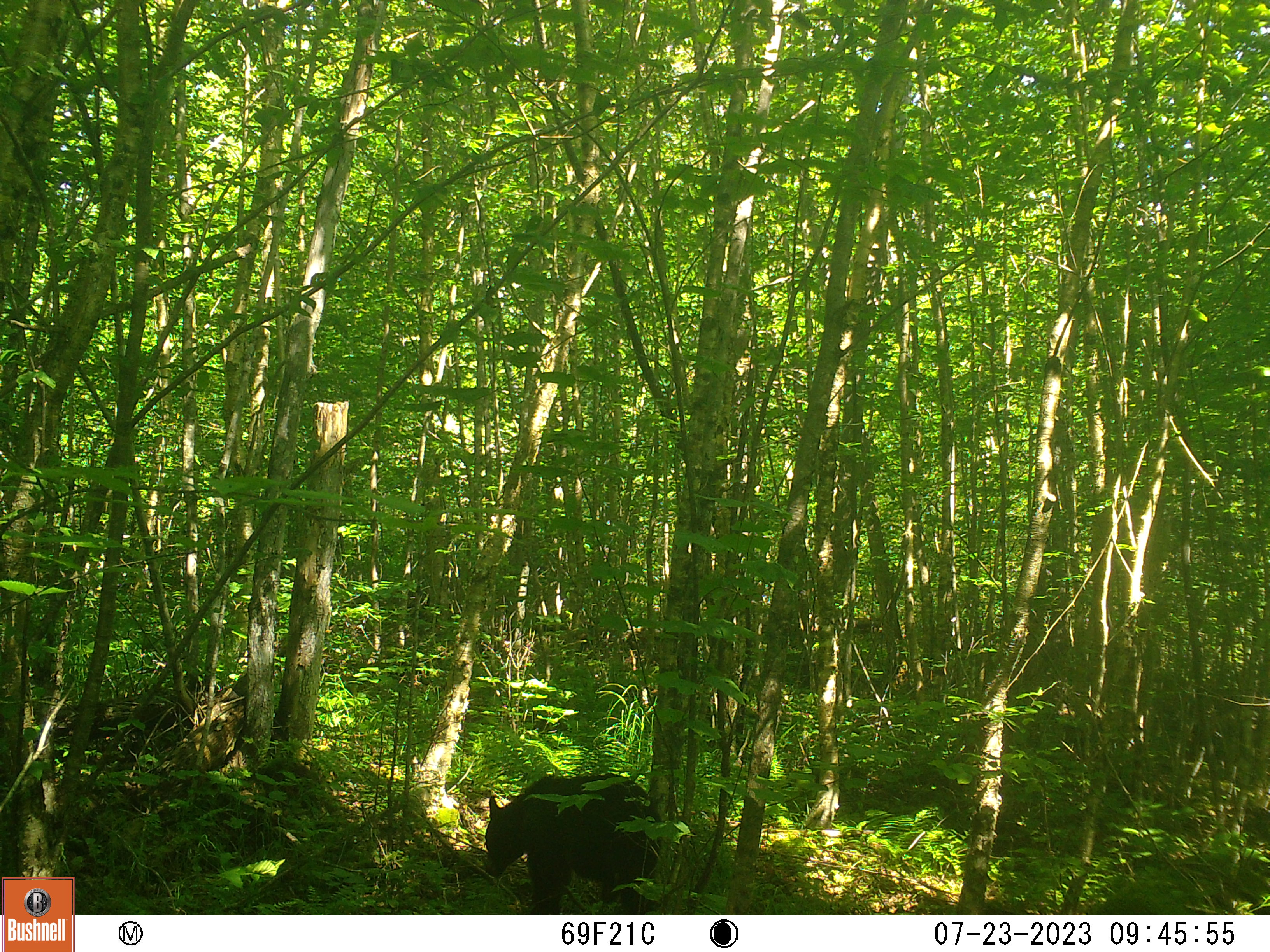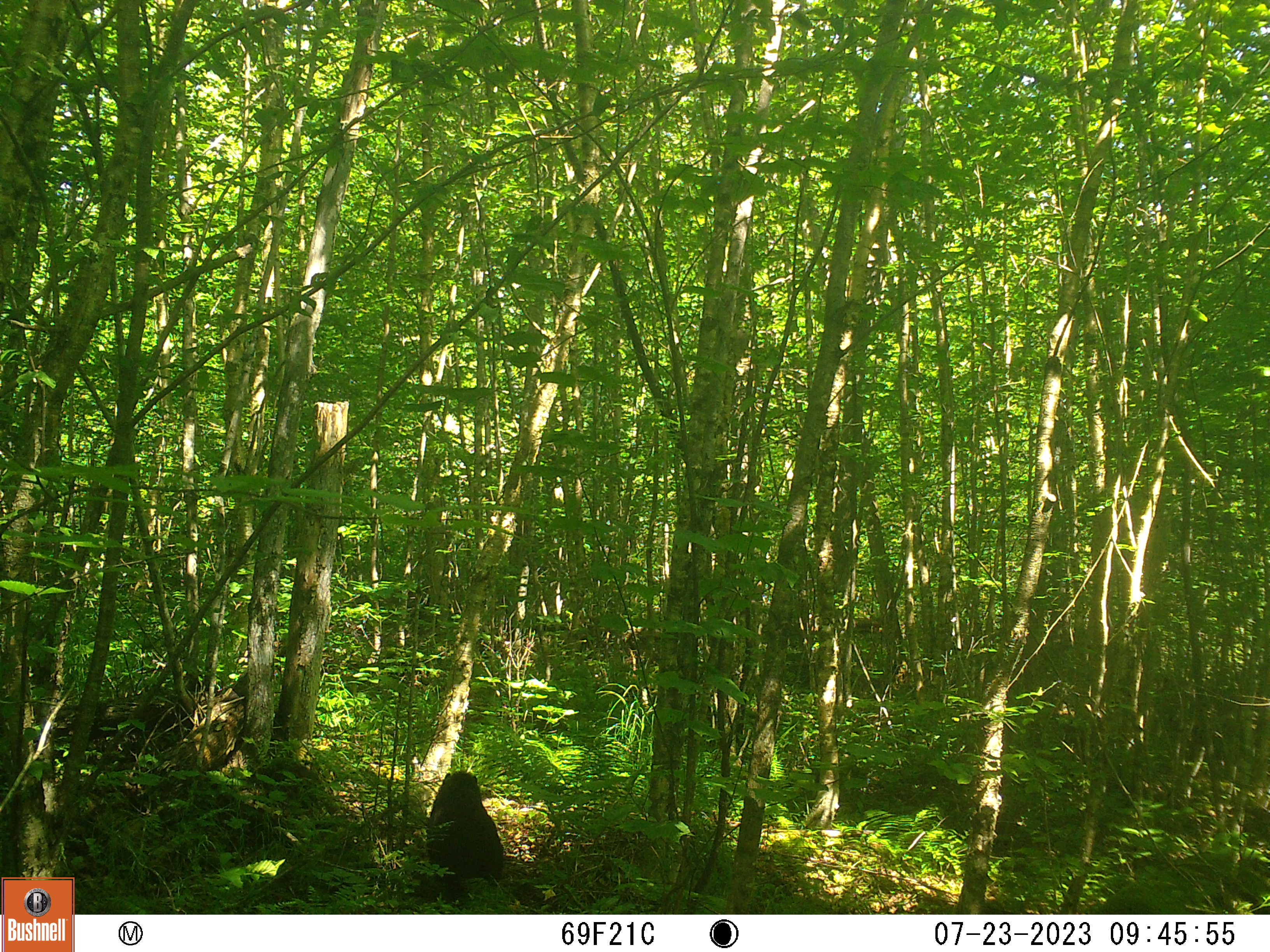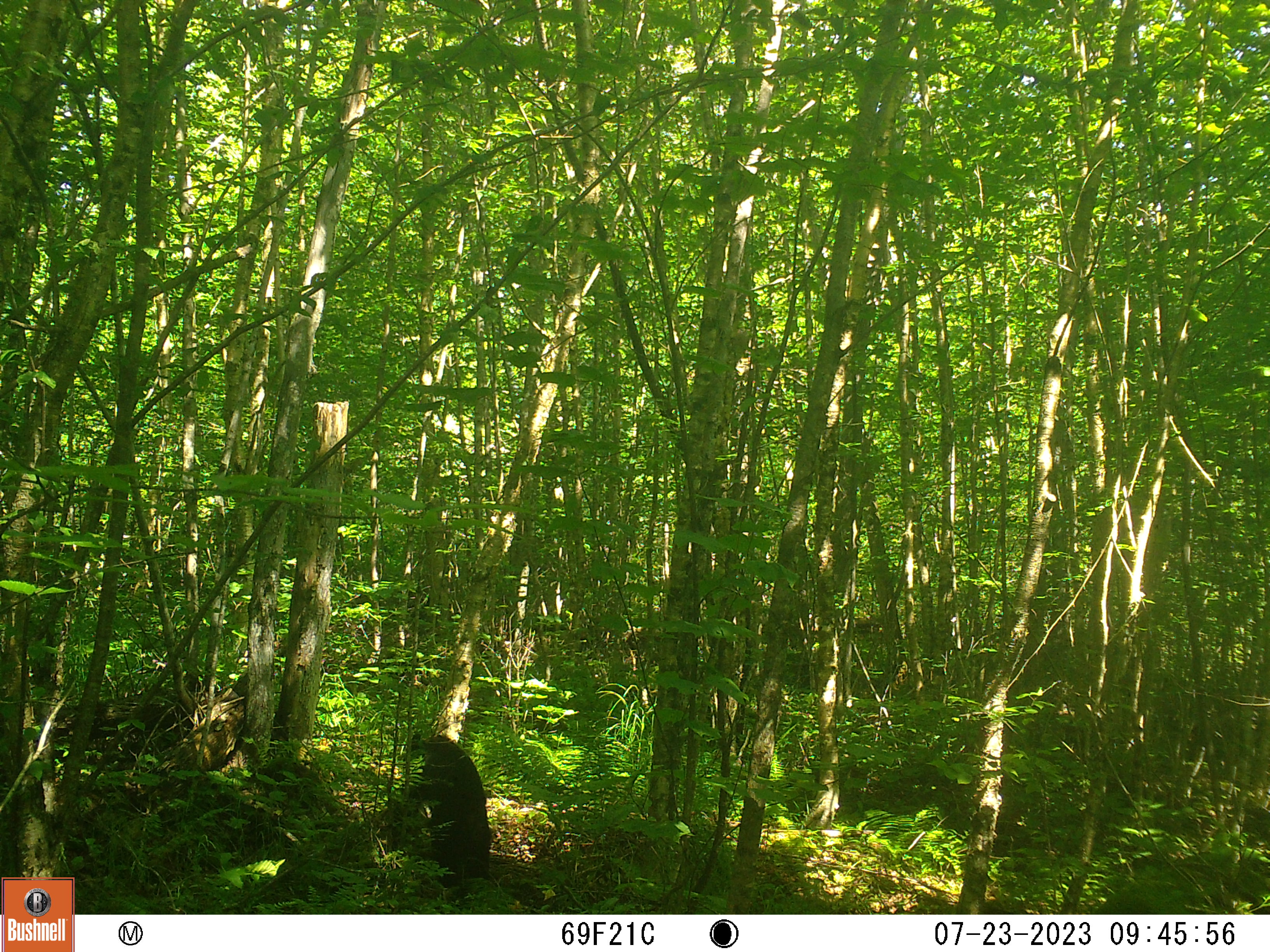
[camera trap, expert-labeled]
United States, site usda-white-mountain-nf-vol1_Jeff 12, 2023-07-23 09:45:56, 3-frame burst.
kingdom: Animalia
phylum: Chordata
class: Mammalia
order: Carnivora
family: Ursidae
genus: Ursus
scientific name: Ursus americanus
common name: black bear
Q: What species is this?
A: Black bear (Ursus americanus).